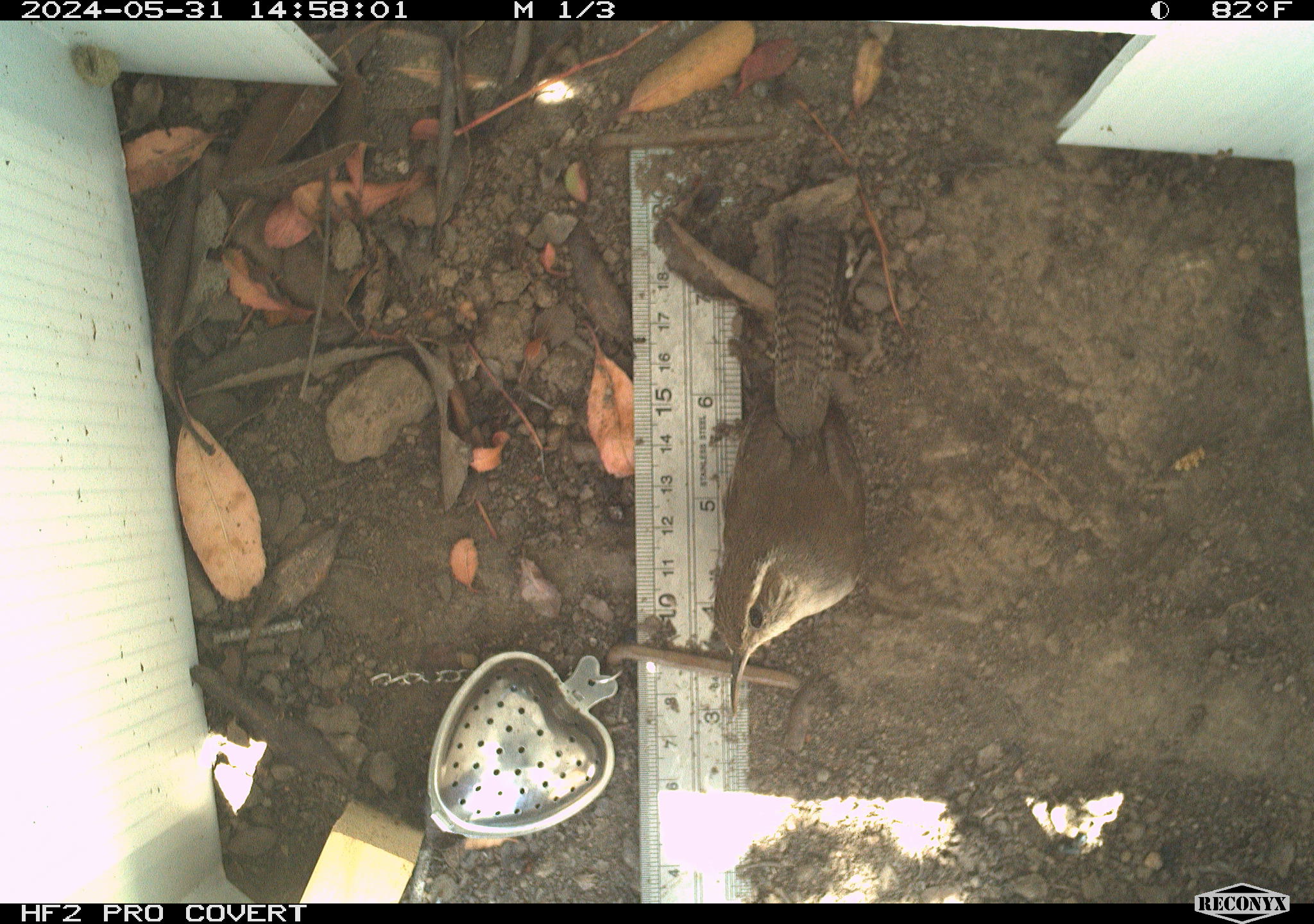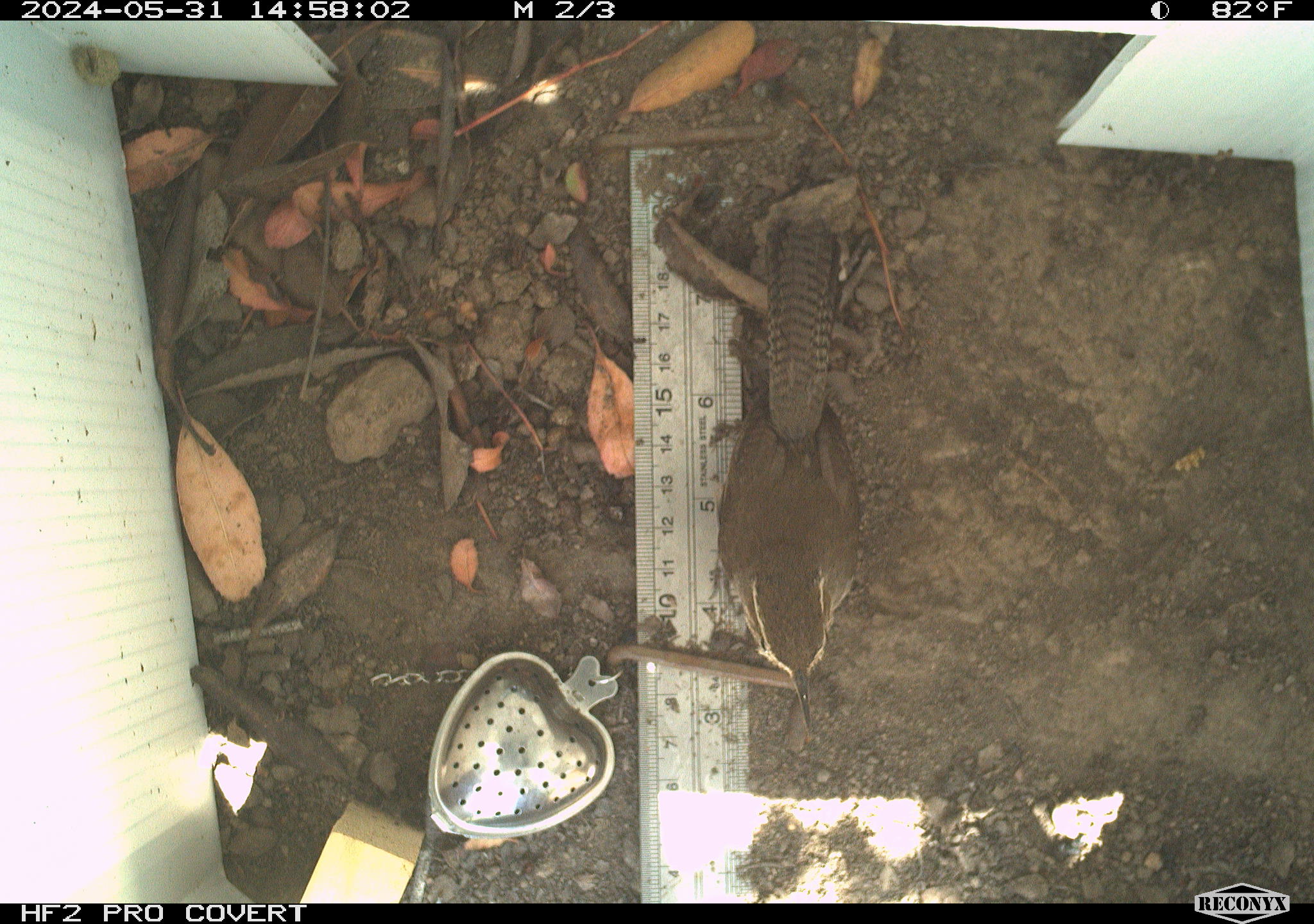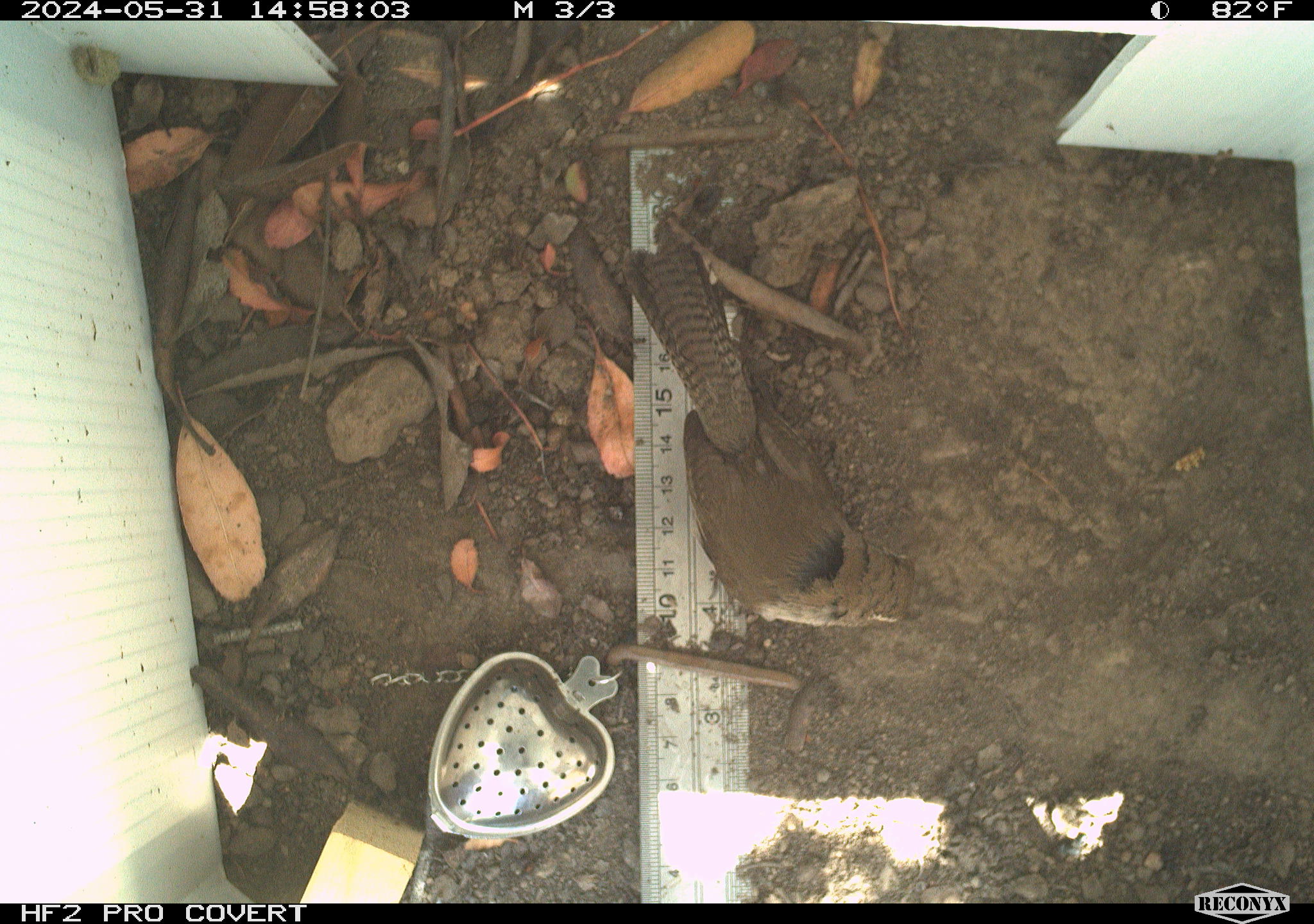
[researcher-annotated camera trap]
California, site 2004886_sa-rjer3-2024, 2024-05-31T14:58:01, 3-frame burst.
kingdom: Animalia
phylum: Chordata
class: Aves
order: Passeriformes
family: Troglodytidae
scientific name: Troglodytidae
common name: wren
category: troglodytidae family